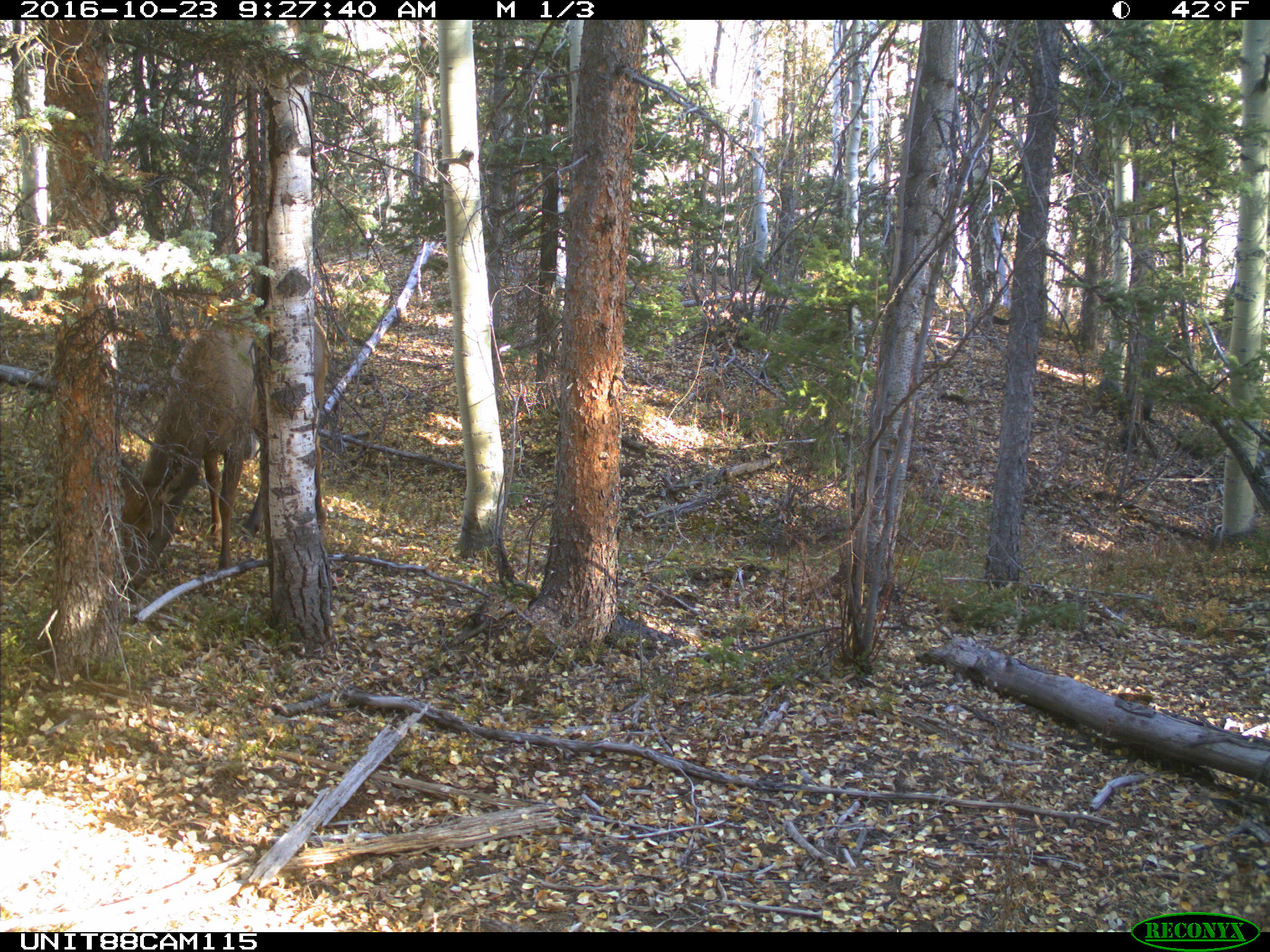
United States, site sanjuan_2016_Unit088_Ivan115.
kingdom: Animalia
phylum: Chordata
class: Mammalia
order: Artiodactyla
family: Cervidae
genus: Cervus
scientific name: Cervus elaphus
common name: red deer